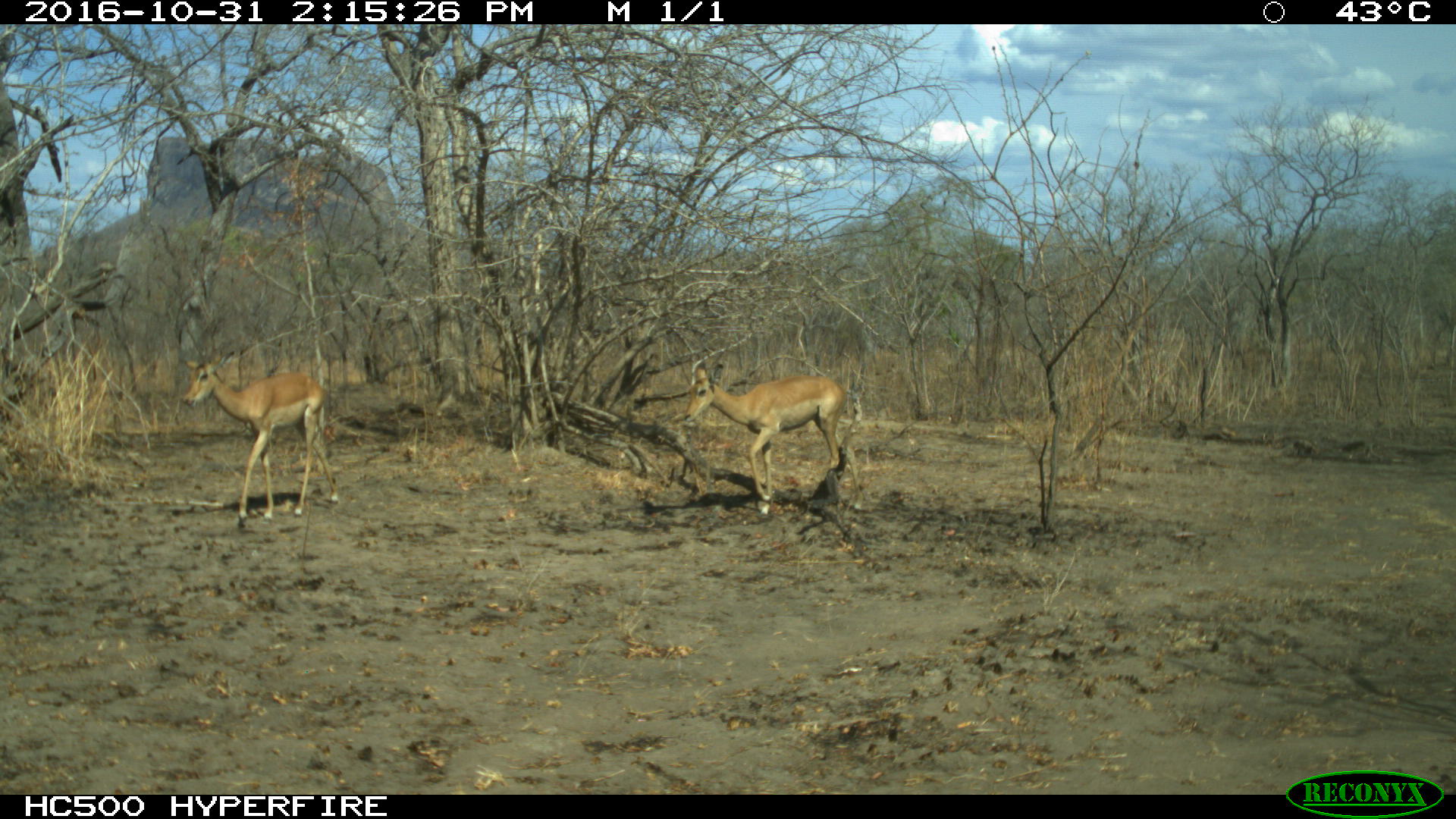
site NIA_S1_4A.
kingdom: Animalia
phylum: Chordata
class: Mammalia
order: Artiodactyla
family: Bovidae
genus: Aepyceros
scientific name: Aepyceros melampus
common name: impala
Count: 2.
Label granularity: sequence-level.